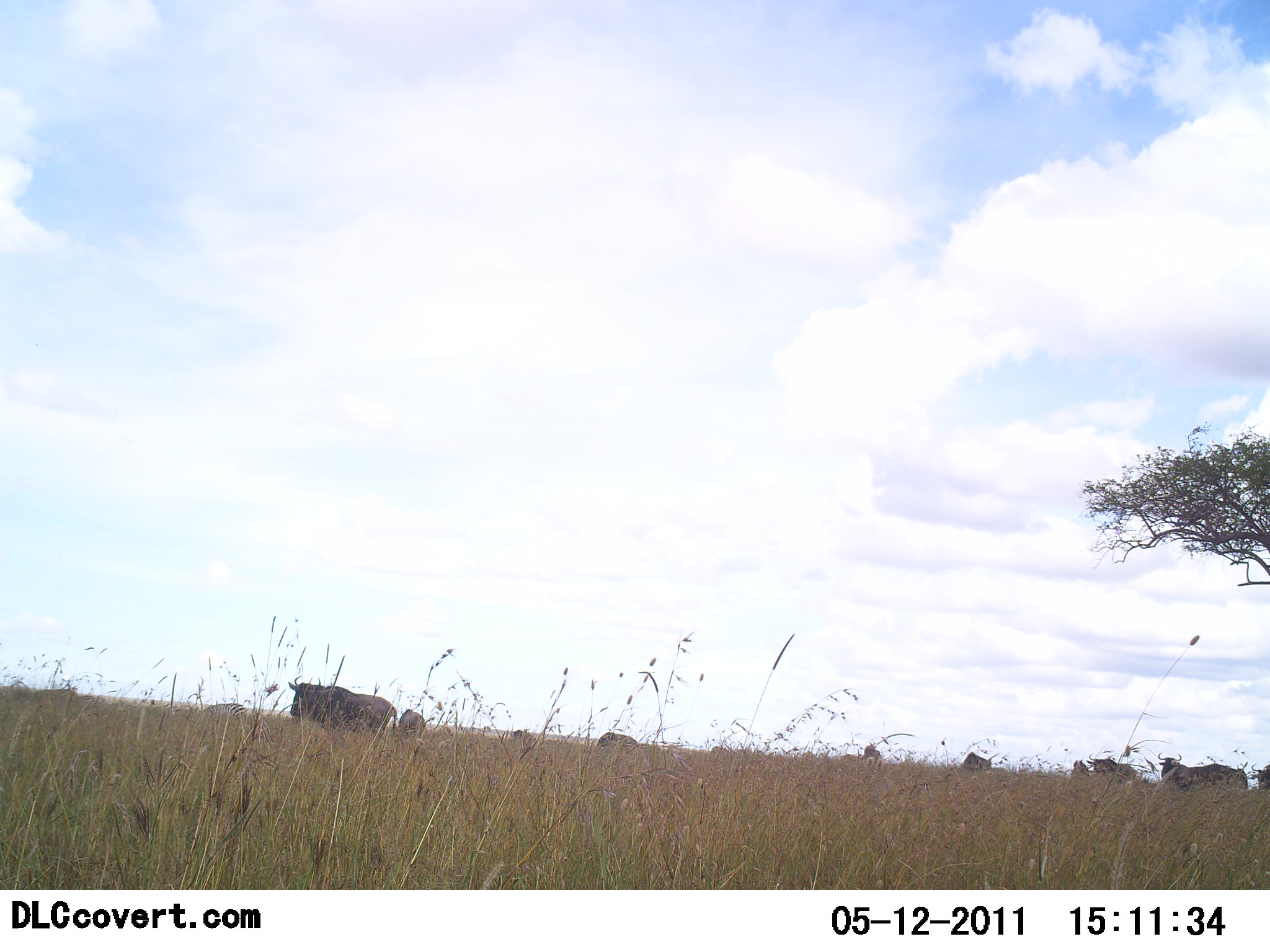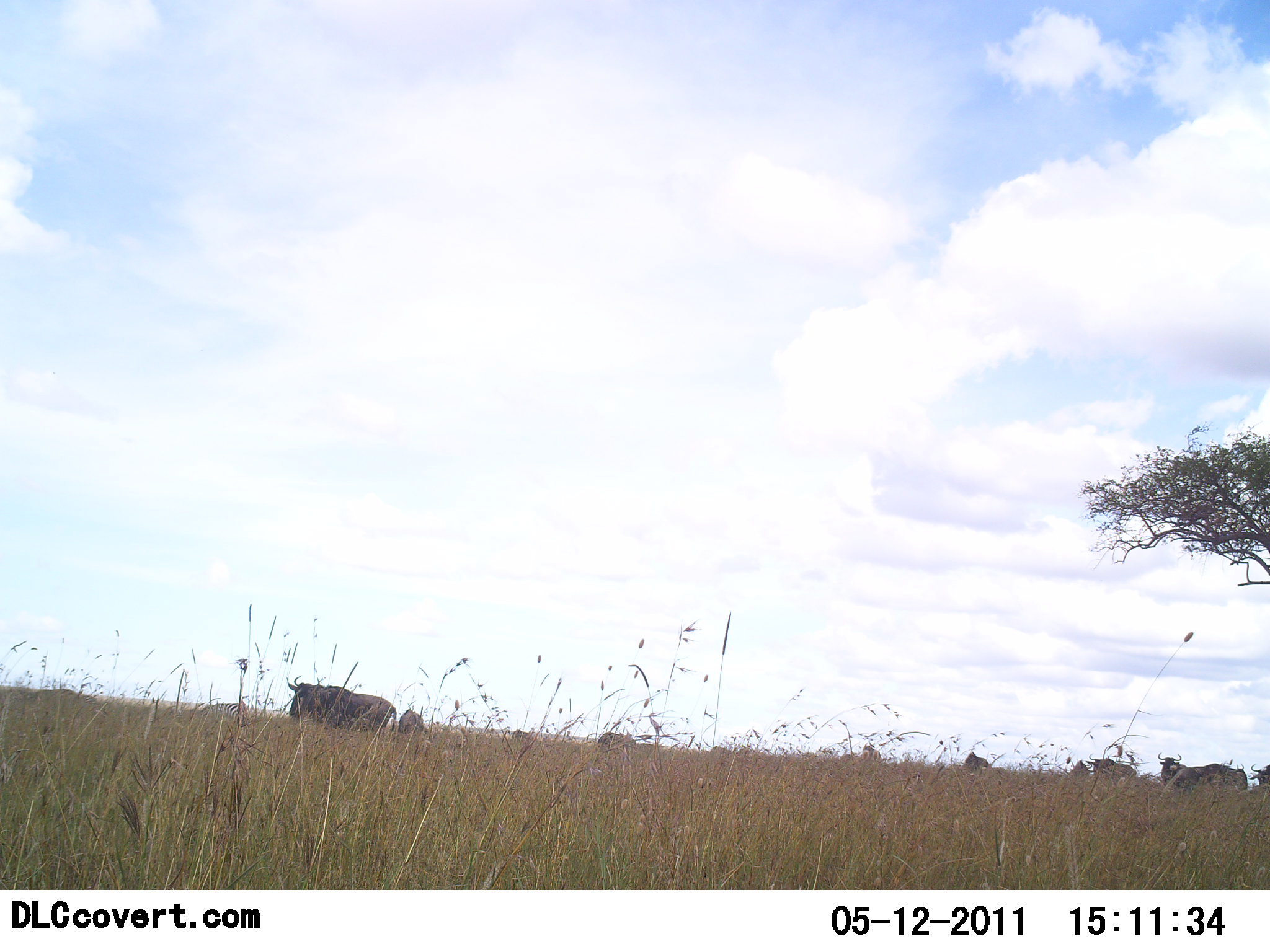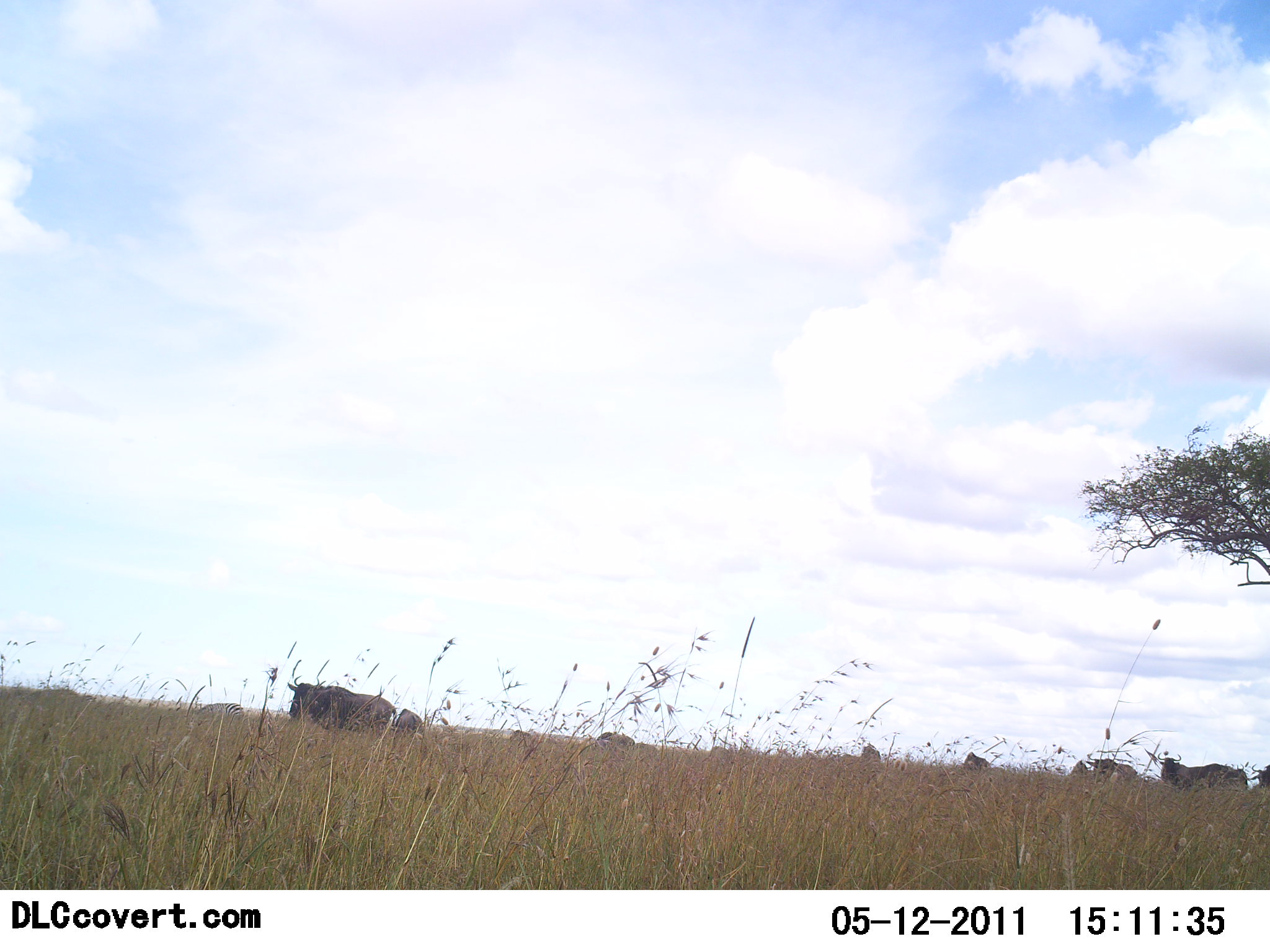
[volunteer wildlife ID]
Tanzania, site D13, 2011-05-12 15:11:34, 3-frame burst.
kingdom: Animalia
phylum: Chordata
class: Mammalia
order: Artiodactyla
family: Bovidae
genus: Connochaetes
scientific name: Connochaetes taurinus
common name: blue wildebeest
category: wildebeest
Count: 10.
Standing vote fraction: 64%.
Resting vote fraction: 0%.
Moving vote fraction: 18%.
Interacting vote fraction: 0%.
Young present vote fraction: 0%.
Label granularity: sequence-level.